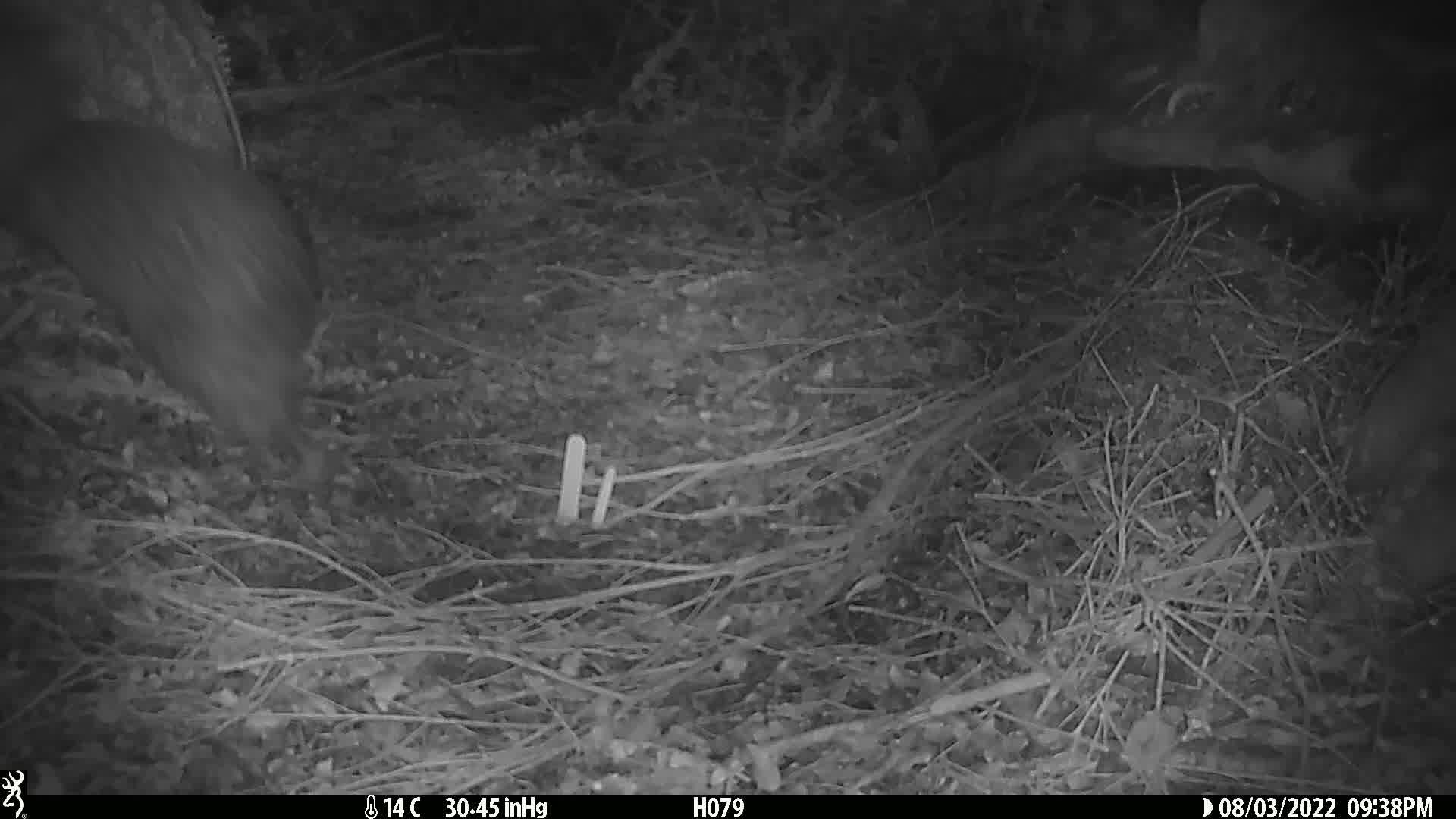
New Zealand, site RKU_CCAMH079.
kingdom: Animalia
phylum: Chordata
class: Aves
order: Apterygiformes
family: Apterygidae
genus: Apteryx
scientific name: Apteryx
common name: kiwi